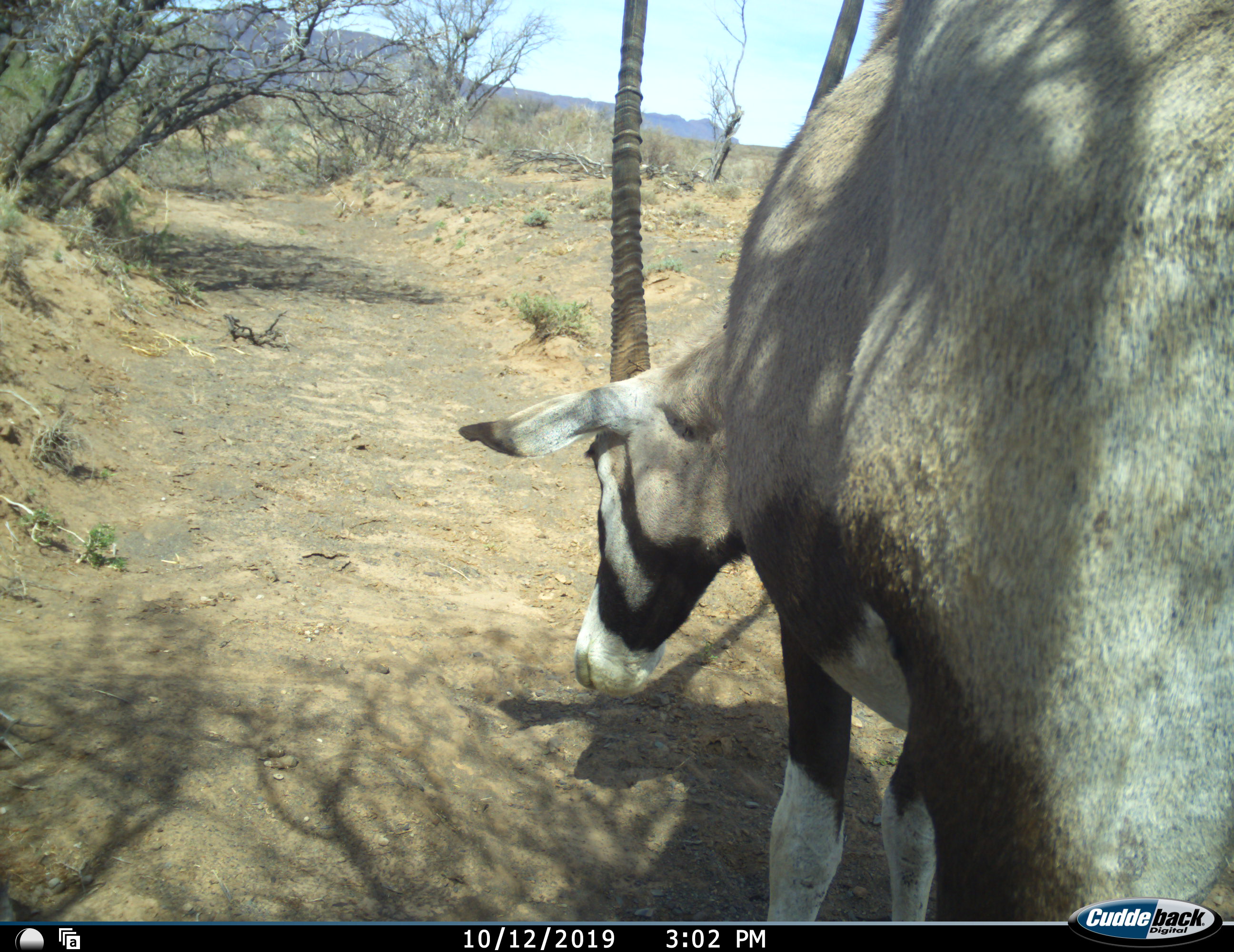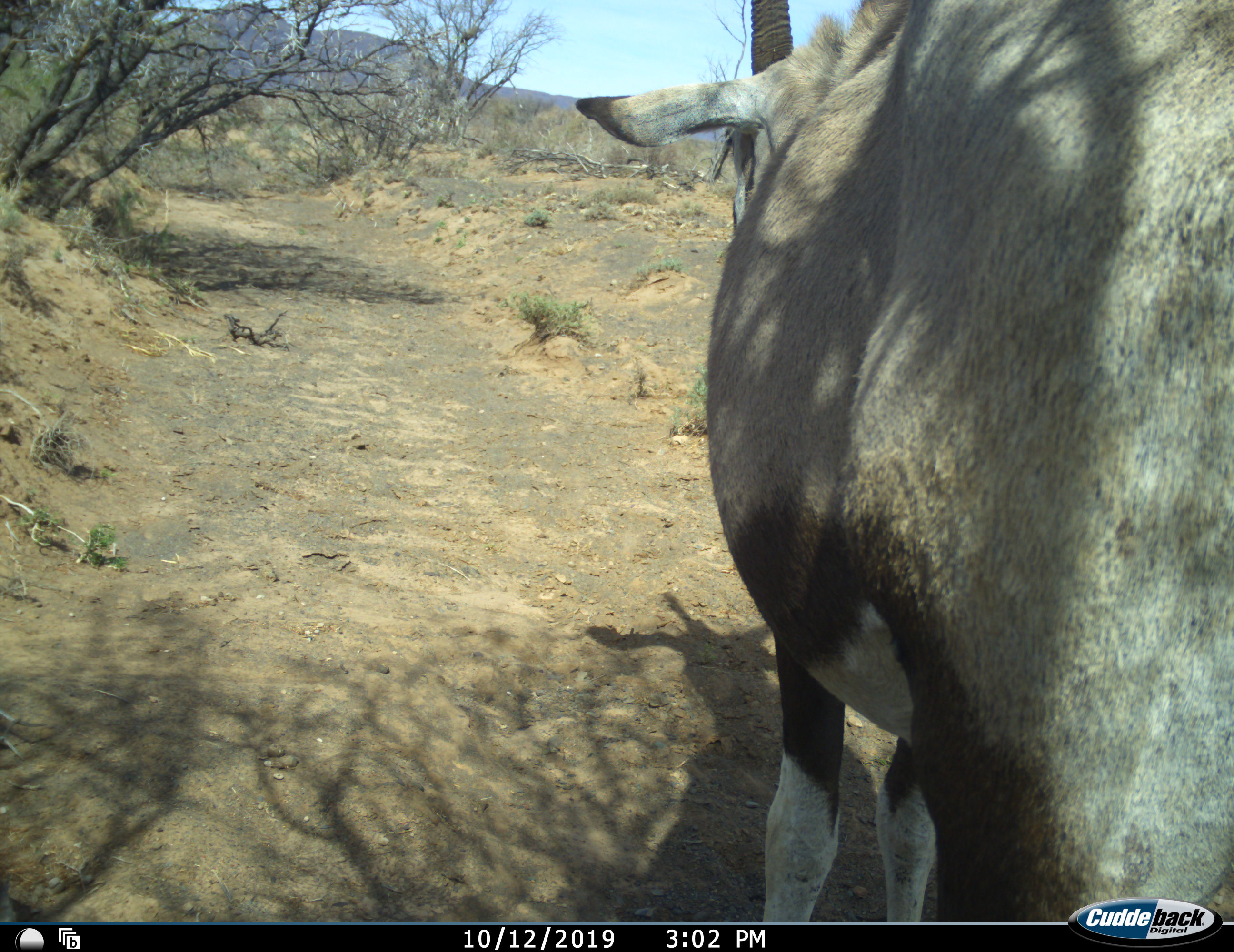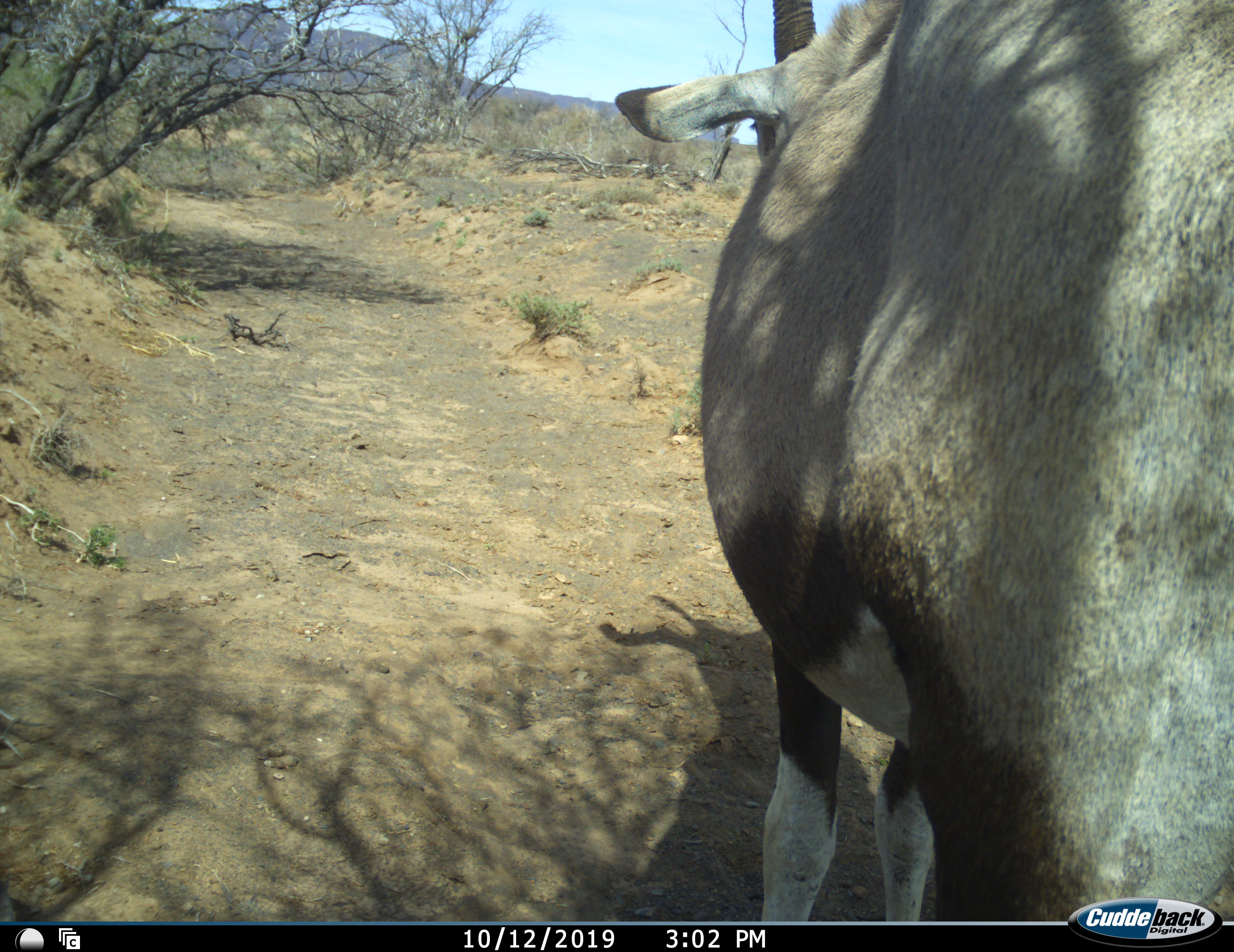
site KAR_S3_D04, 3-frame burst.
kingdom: Animalia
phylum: Chordata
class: Mammalia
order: Artiodactyla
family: Bovidae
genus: Oryx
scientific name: Oryx gazella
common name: gemsbok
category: oryx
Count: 1.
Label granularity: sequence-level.